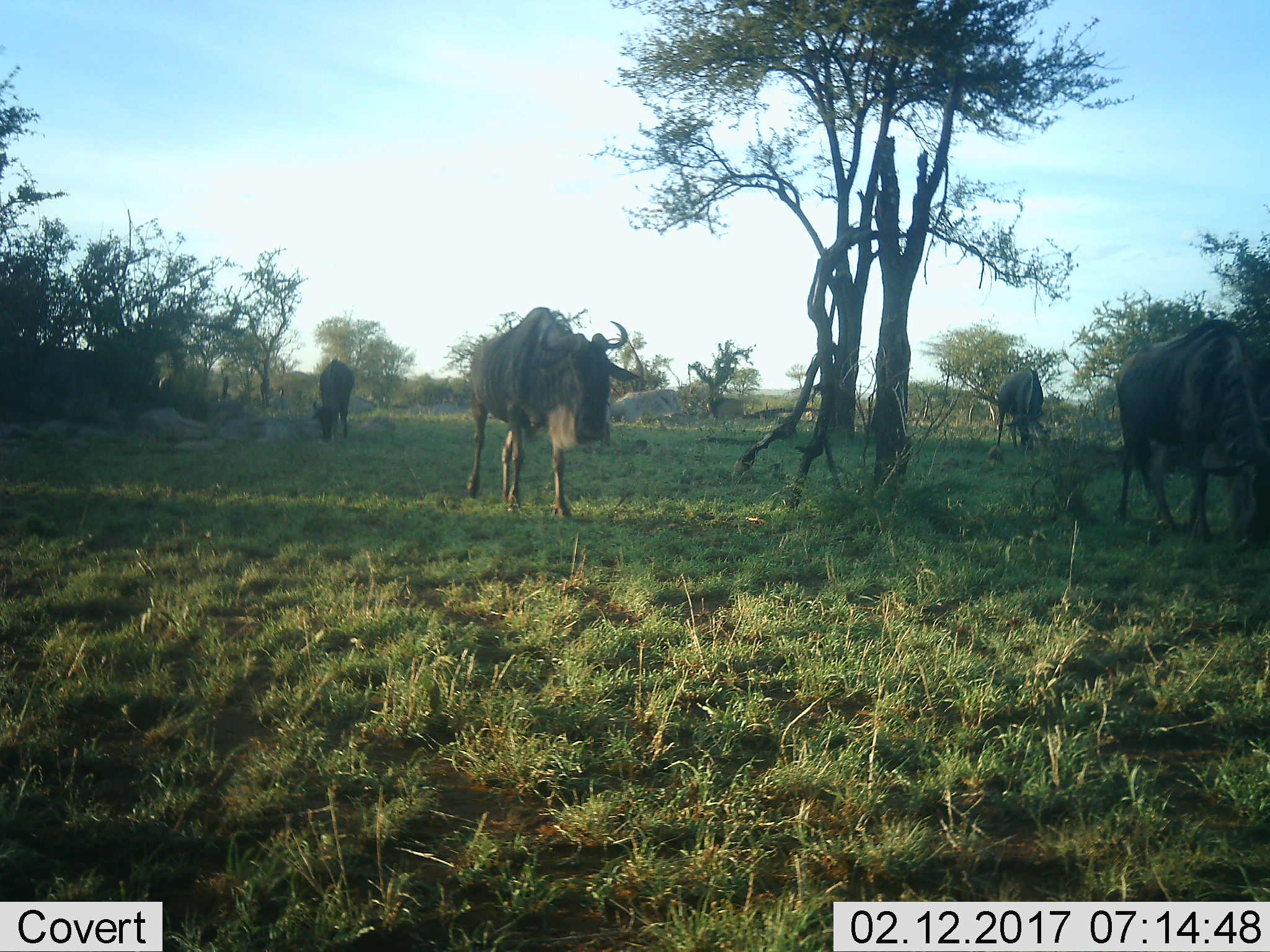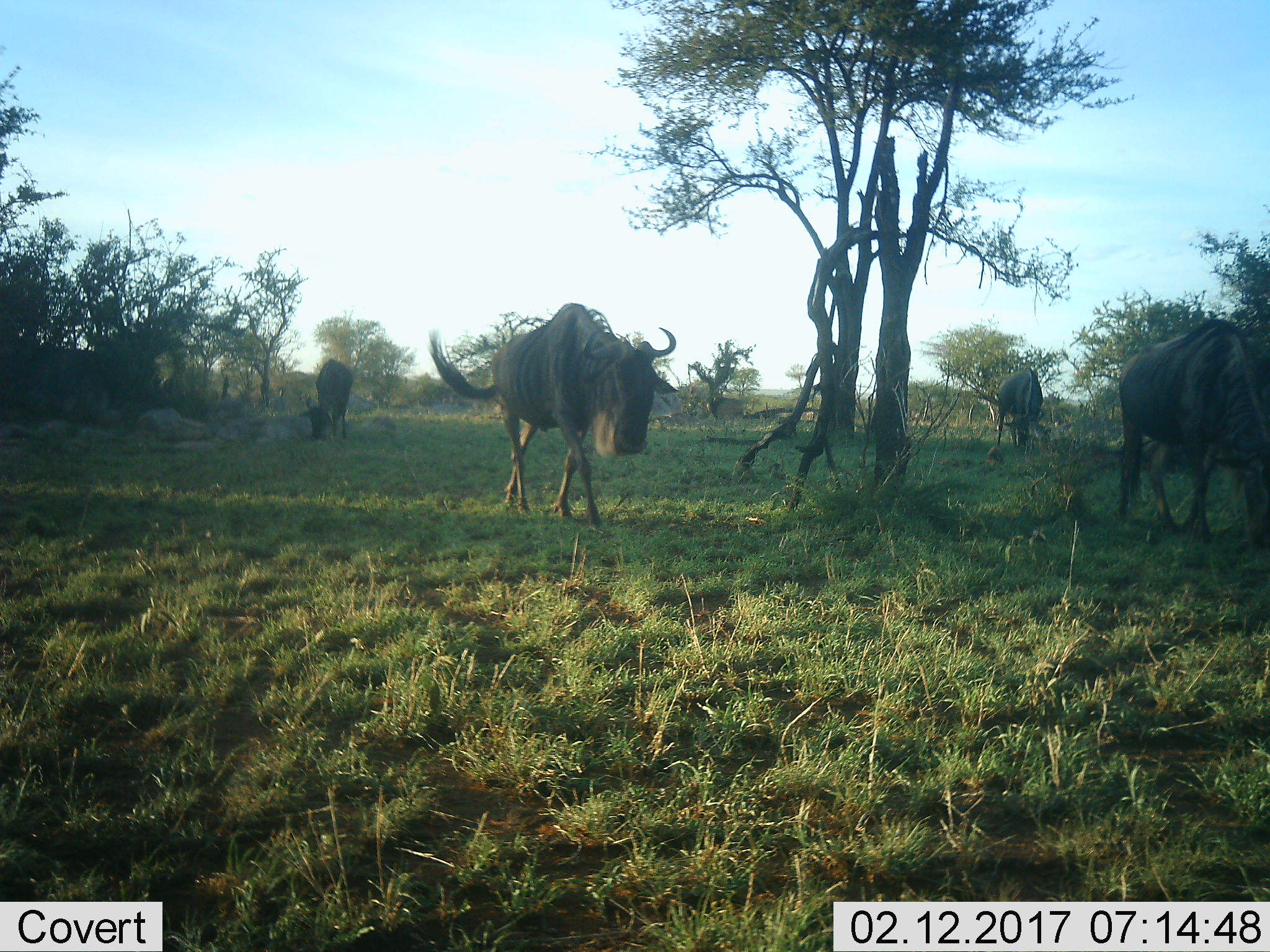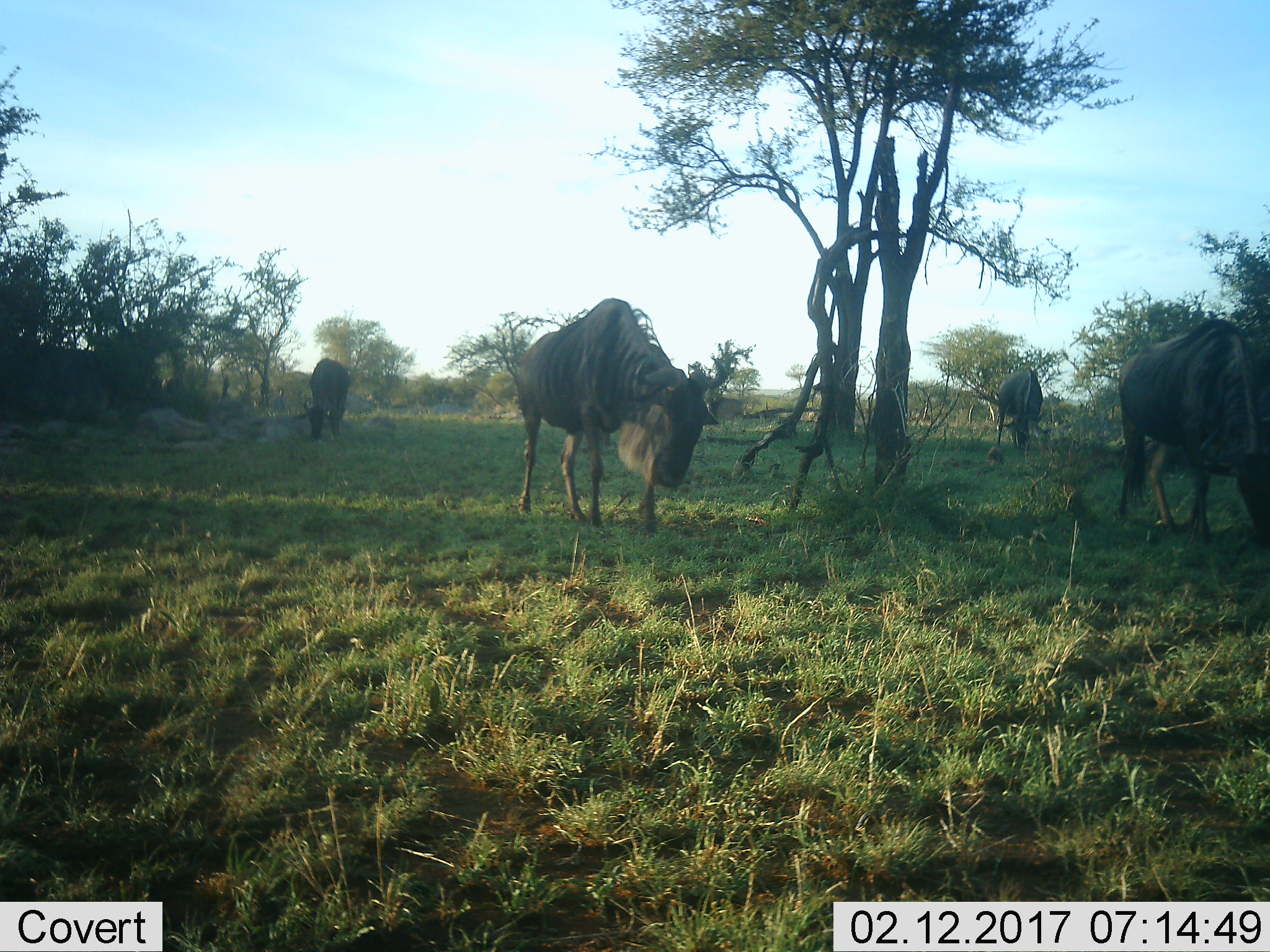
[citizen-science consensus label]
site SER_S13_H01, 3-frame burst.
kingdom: Animalia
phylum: Chordata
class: Mammalia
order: Artiodactyla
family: Bovidae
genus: Connochaetes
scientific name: Connochaetes taurinus taurinus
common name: blue wildebeest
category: wildebeestblue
Wildebeestblue (blue wildebeest) (Connochaetes taurinus taurinus), count 4. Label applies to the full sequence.